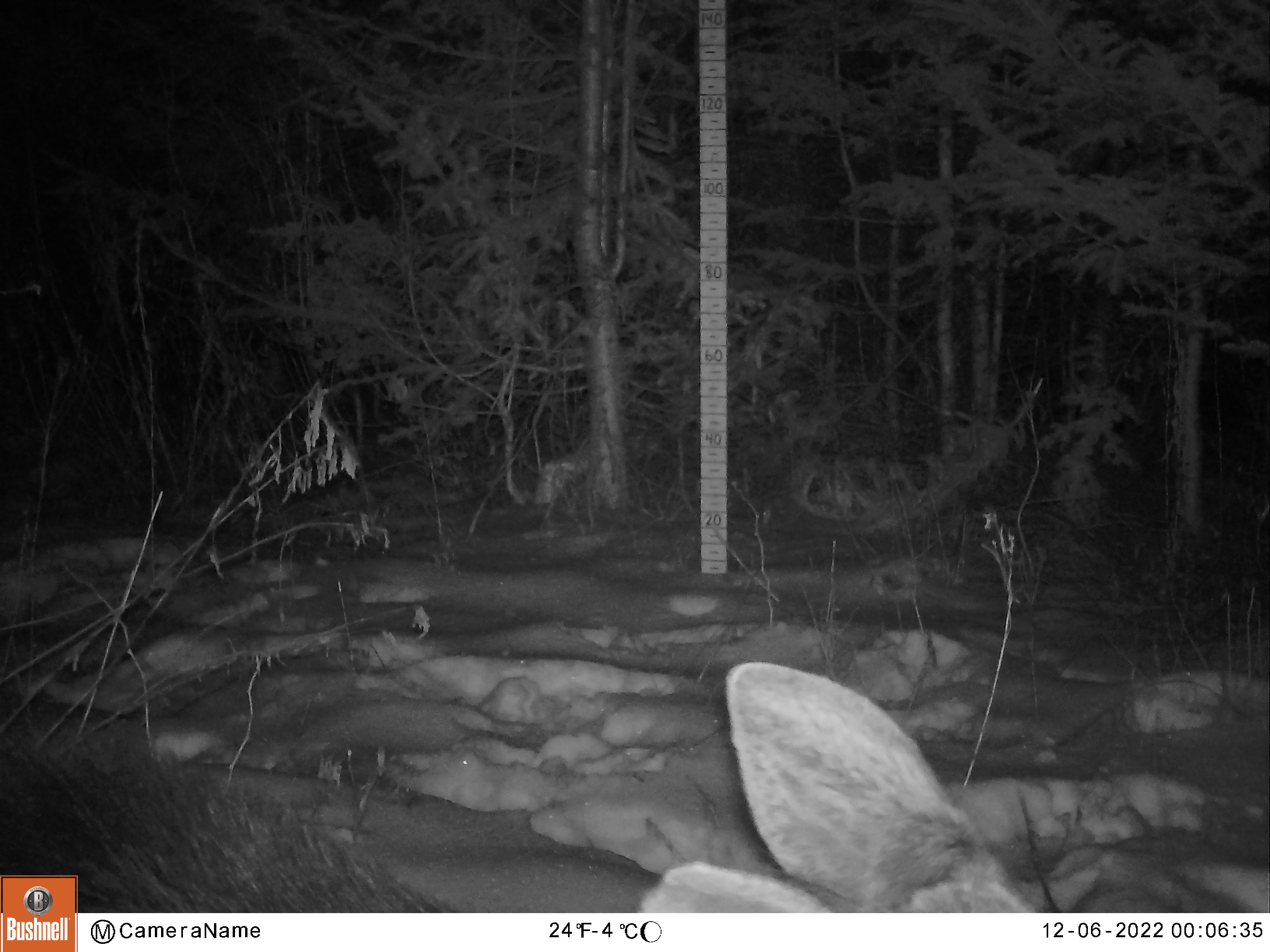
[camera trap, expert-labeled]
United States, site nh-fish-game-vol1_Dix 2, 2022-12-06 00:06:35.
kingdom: Animalia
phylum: Chordata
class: Mammalia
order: Artiodactyla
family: Cervidae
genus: Alces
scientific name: Alces alces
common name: moose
Moose (Alces alces).